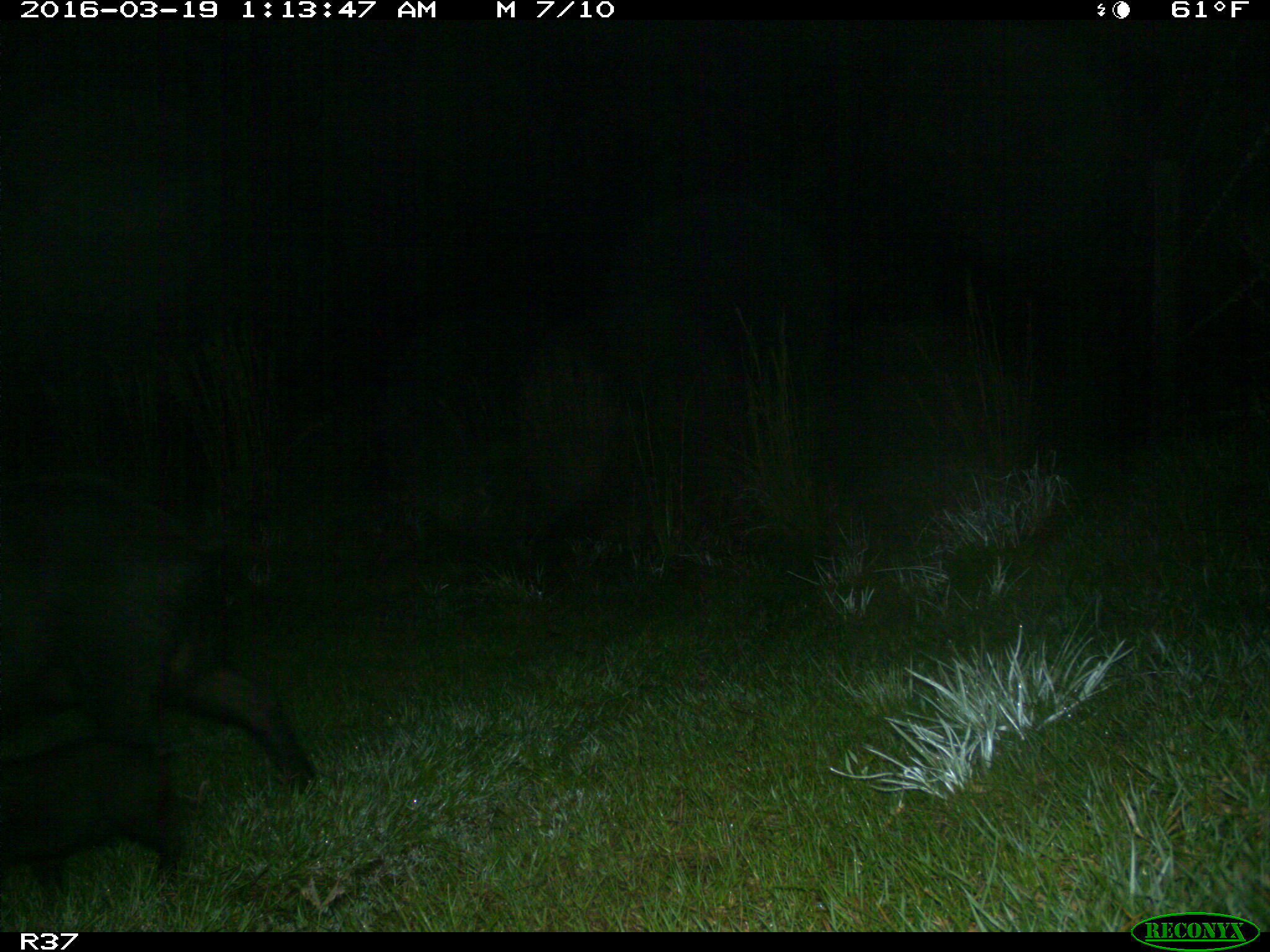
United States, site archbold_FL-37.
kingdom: Animalia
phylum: Chordata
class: Mammalia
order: Artiodactyla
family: Suidae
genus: Sus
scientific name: Sus scrofa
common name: wild boar